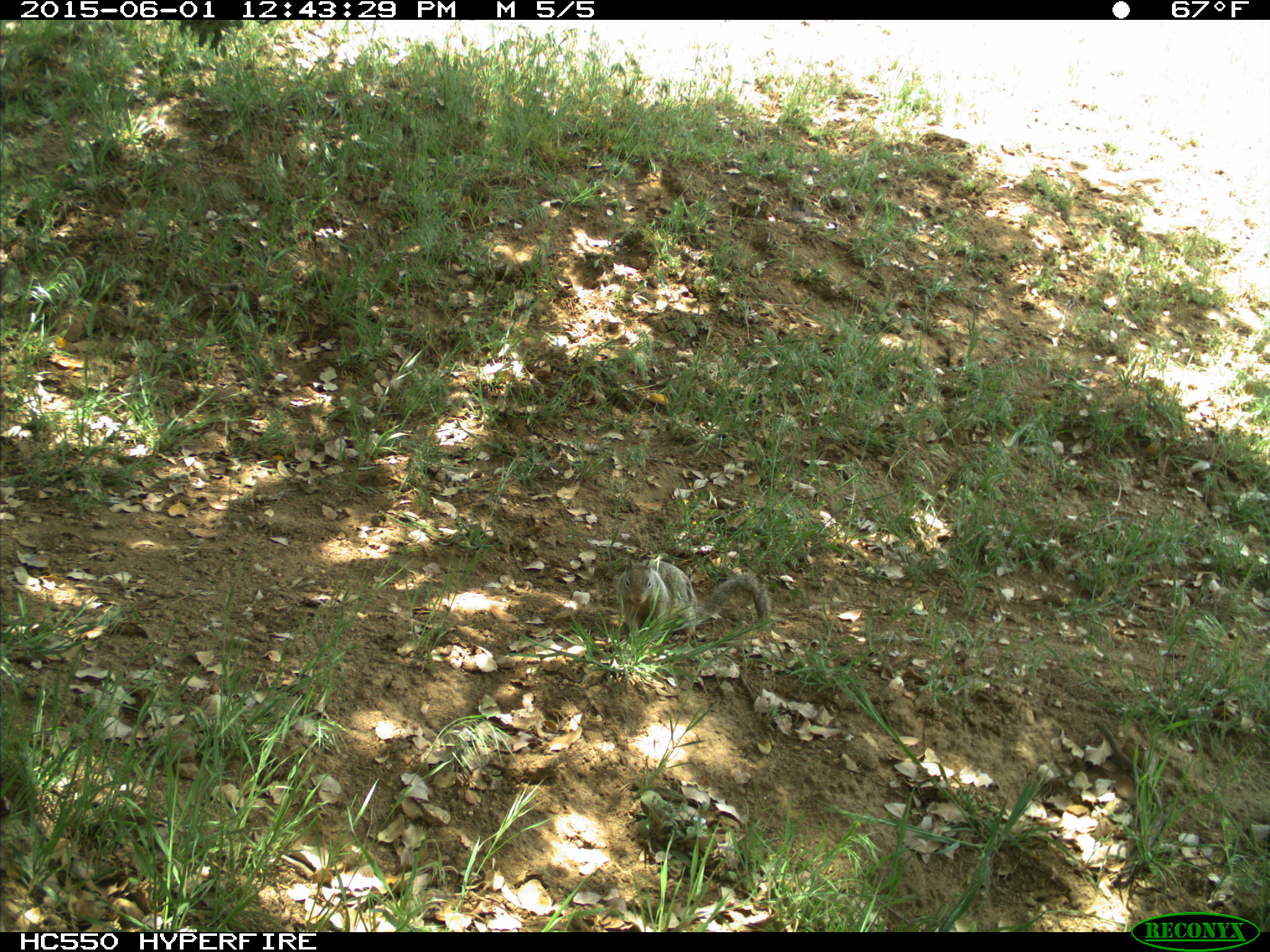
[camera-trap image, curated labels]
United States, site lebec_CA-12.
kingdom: Animalia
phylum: Chordata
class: Mammalia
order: Rodentia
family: Sciuridae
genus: Otospermophilus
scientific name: Otospermophilus beecheyi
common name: california ground squirrel